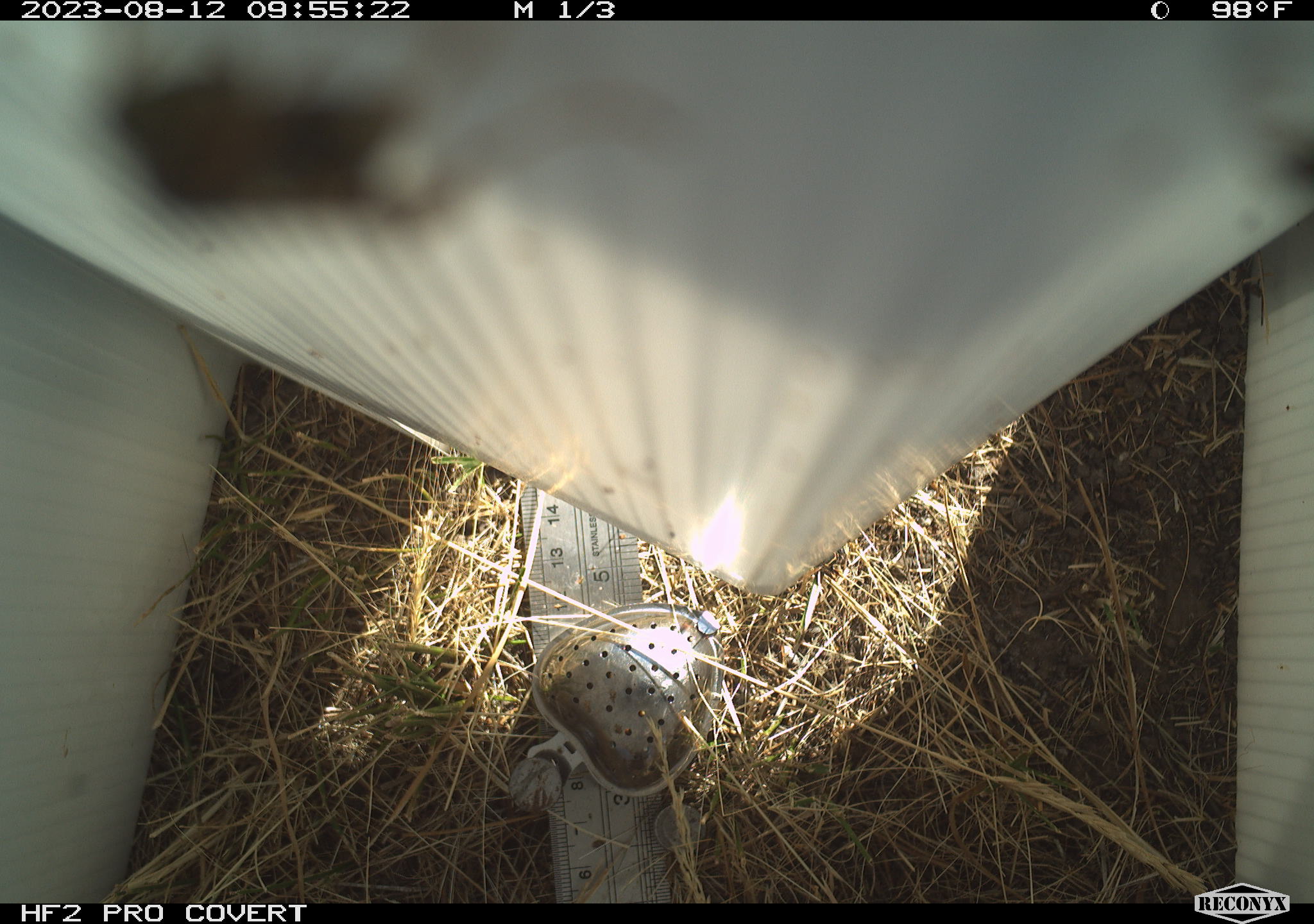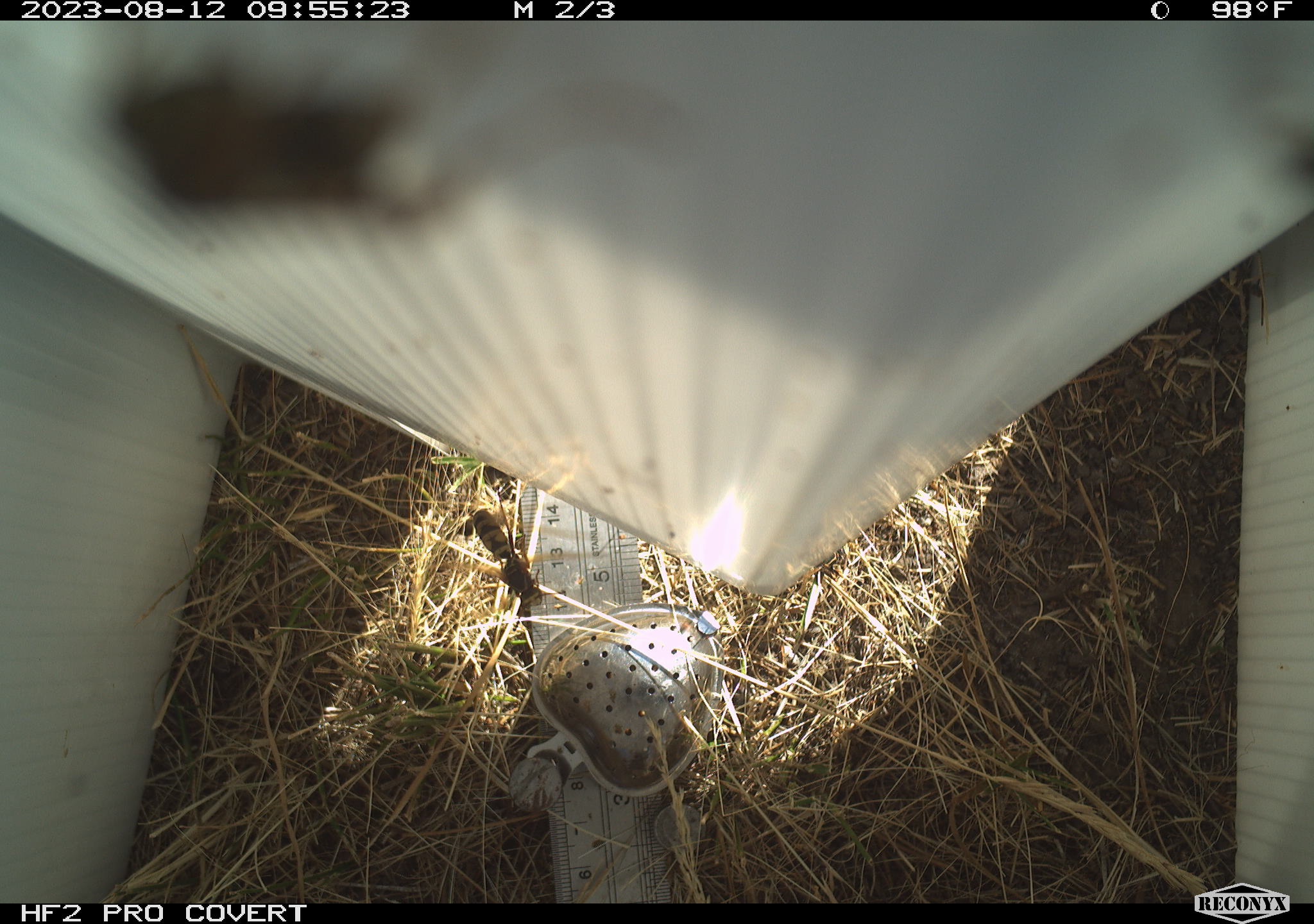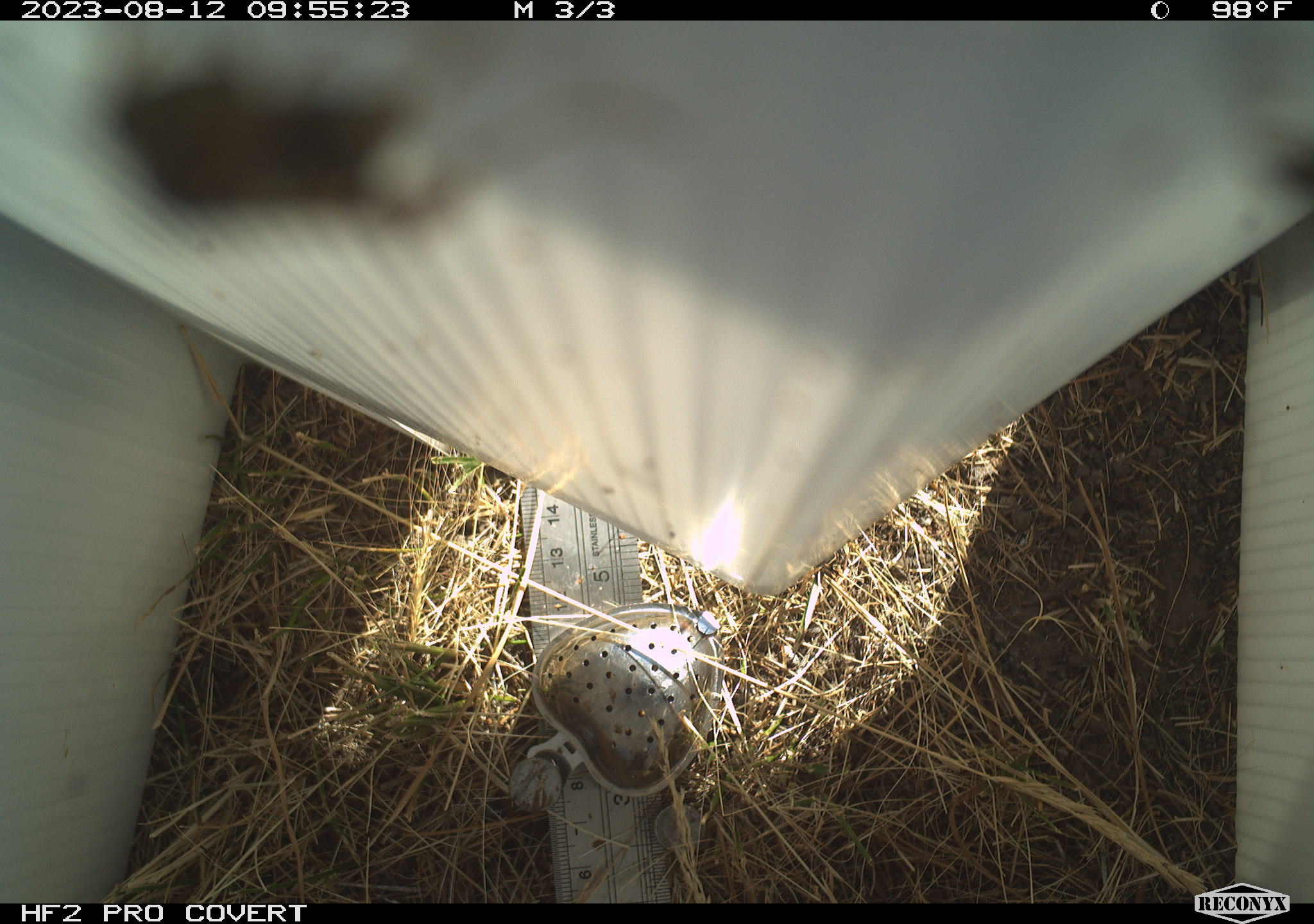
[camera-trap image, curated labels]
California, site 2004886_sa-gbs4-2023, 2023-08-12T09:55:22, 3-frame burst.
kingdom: Animalia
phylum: Arthropoda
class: Insecta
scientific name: Insecta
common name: insect